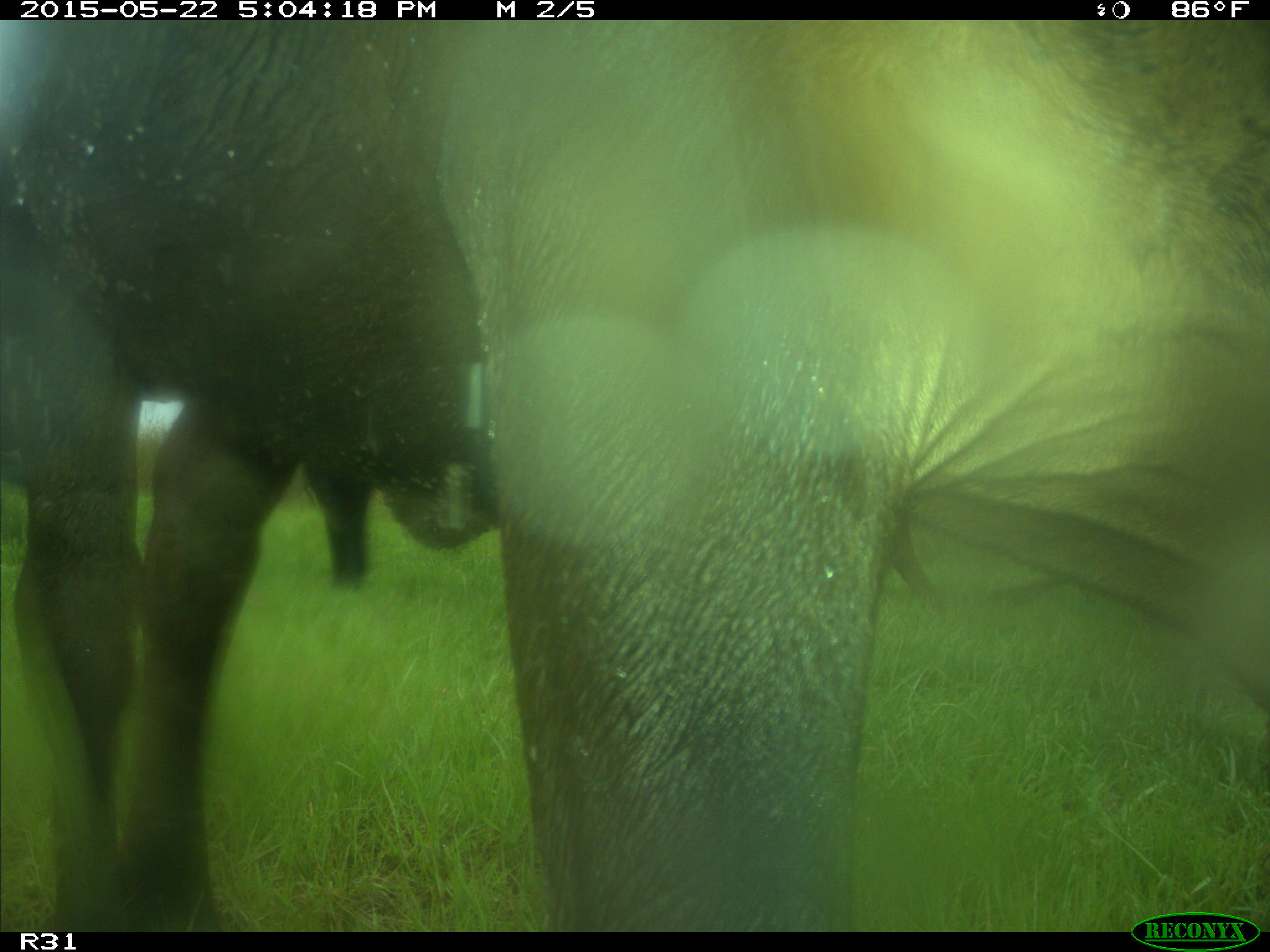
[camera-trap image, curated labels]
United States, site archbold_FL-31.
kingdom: Animalia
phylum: Chordata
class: Mammalia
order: Artiodactyla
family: Bovidae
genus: Bos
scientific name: Bos taurus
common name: domestic cow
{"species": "Bos taurus (domestic cow)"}